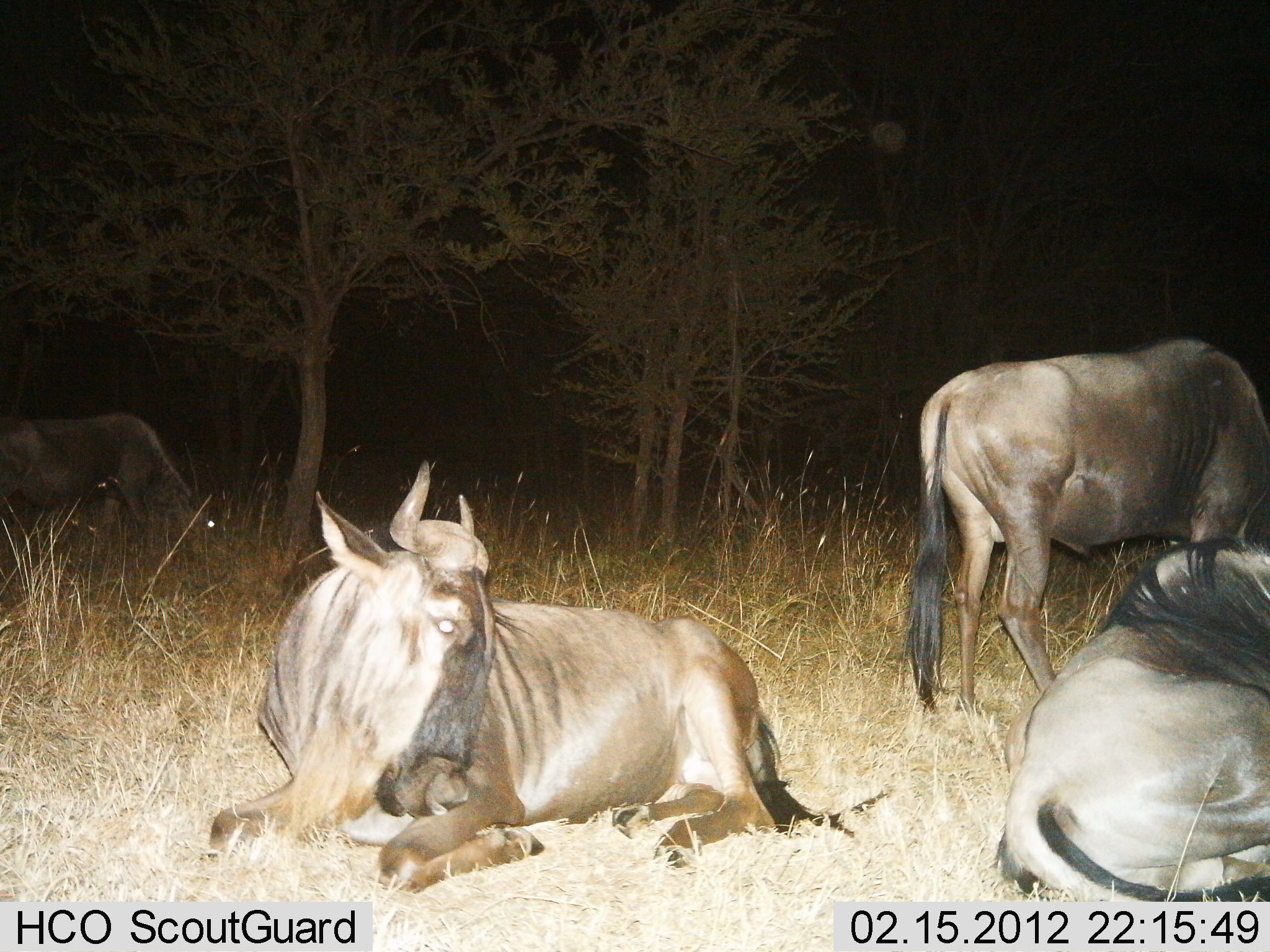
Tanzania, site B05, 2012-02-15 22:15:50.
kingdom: Animalia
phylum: Chordata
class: Mammalia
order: Artiodactyla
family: Bovidae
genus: Connochaetes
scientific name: Connochaetes taurinus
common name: blue wildebeest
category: wildebeest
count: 4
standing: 53%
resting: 100%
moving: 0%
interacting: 0%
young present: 0%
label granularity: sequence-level